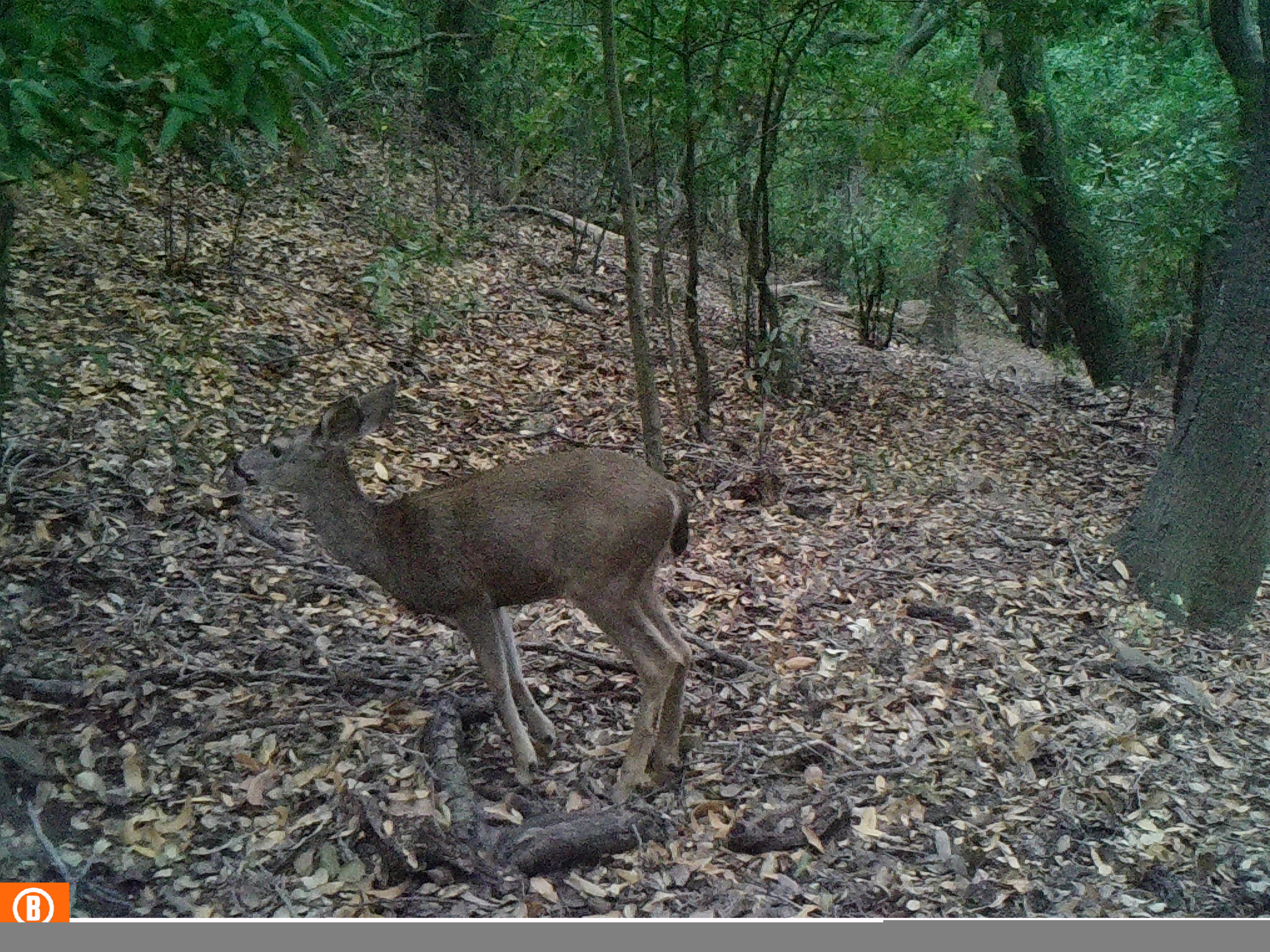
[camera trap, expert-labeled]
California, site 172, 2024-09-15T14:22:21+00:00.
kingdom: Animalia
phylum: Chordata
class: Mammalia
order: Artiodactyla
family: Cervidae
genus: Odocoileus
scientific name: Odocoileus hemionus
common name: mule deer